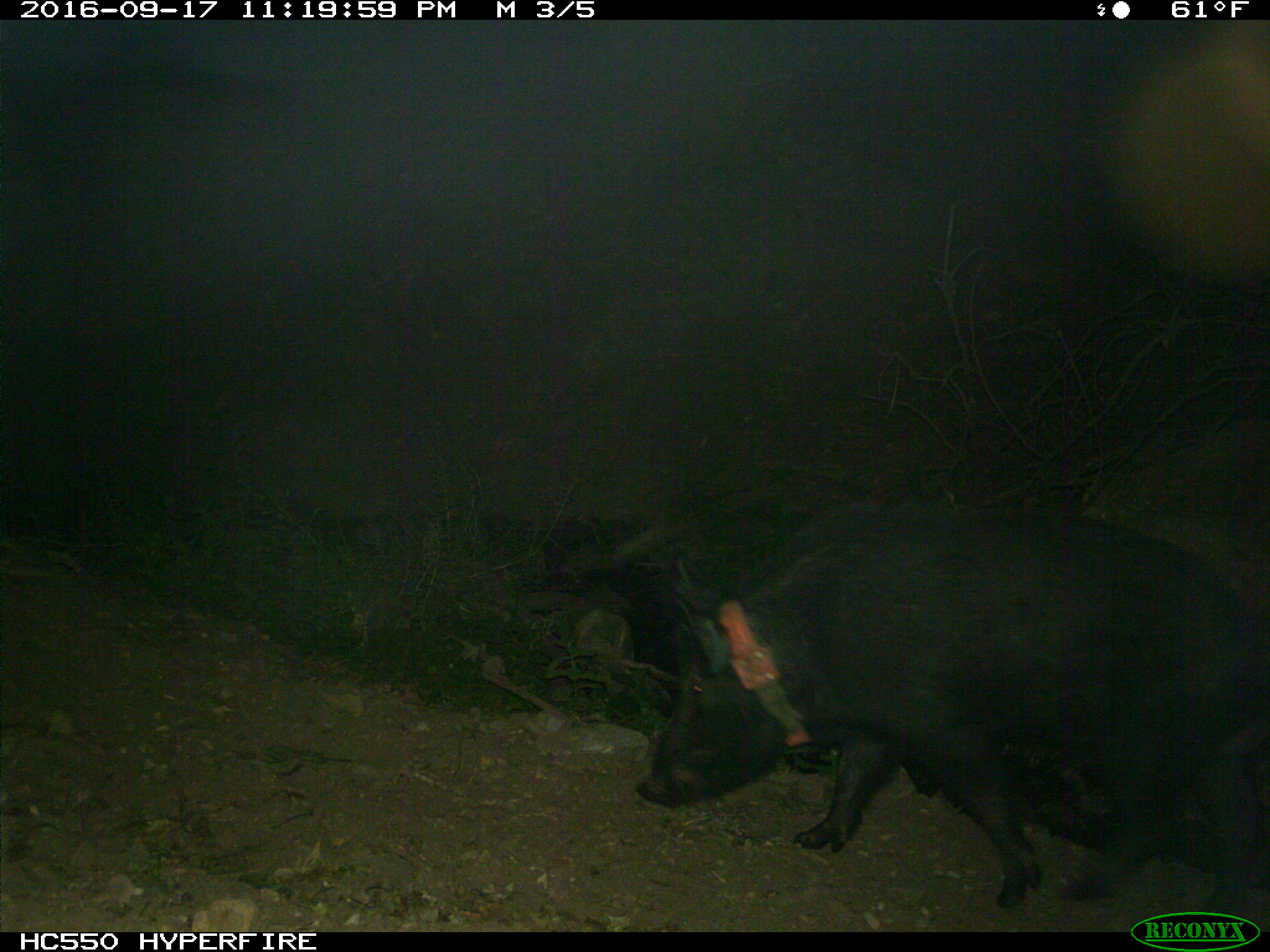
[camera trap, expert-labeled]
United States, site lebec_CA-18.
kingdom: Animalia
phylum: Chordata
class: Mammalia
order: Artiodactyla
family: Suidae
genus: Sus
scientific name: Sus scrofa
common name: wild boar